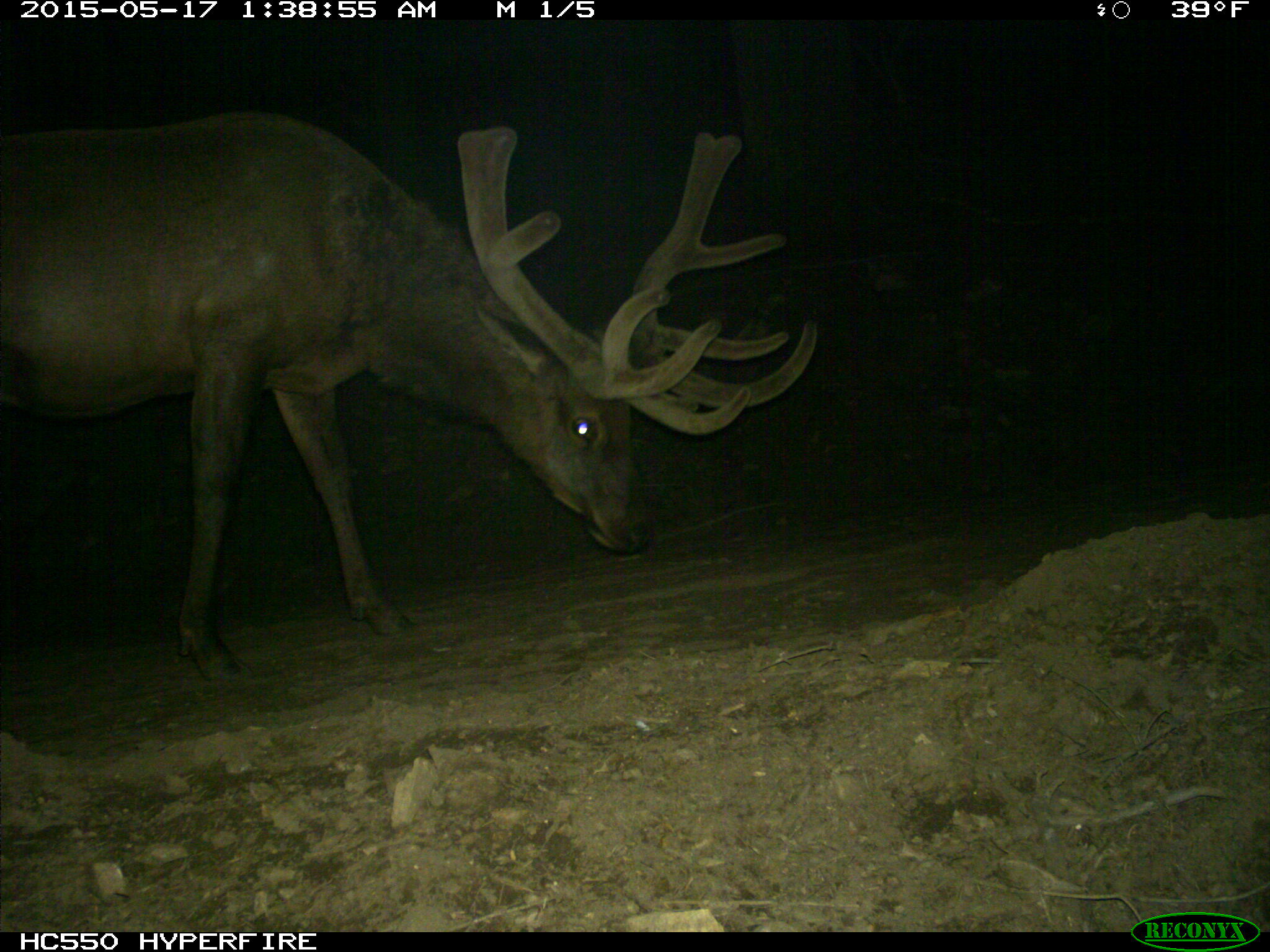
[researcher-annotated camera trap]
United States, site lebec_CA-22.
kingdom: Animalia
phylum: Chordata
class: Mammalia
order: Artiodactyla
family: Cervidae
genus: Cervus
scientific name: Cervus canadensis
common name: elk